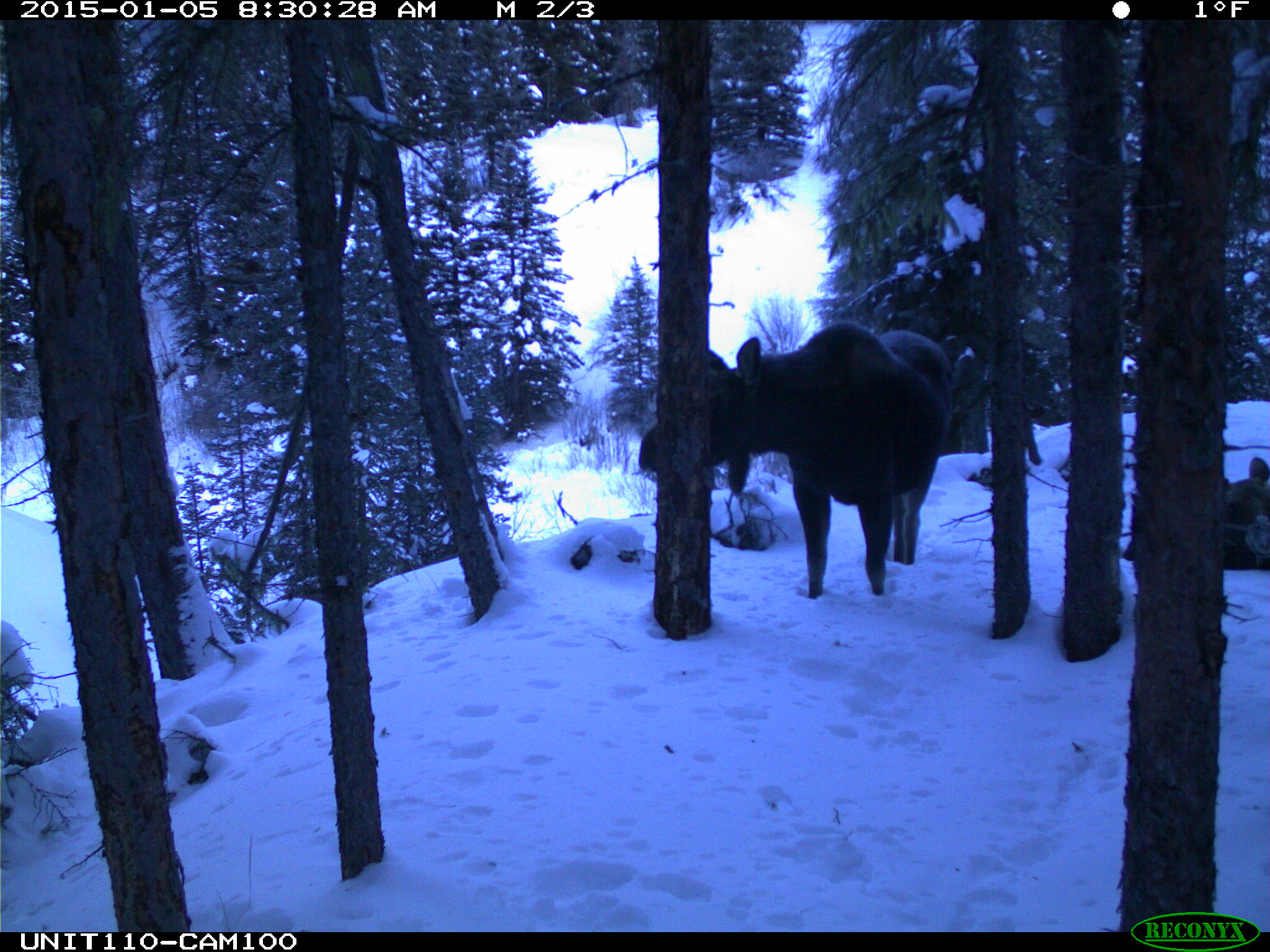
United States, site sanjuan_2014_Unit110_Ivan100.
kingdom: Animalia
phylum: Chordata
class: Mammalia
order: Artiodactyla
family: Cervidae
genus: Alces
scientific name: Alces alces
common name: moose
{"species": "Alces alces (moose)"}